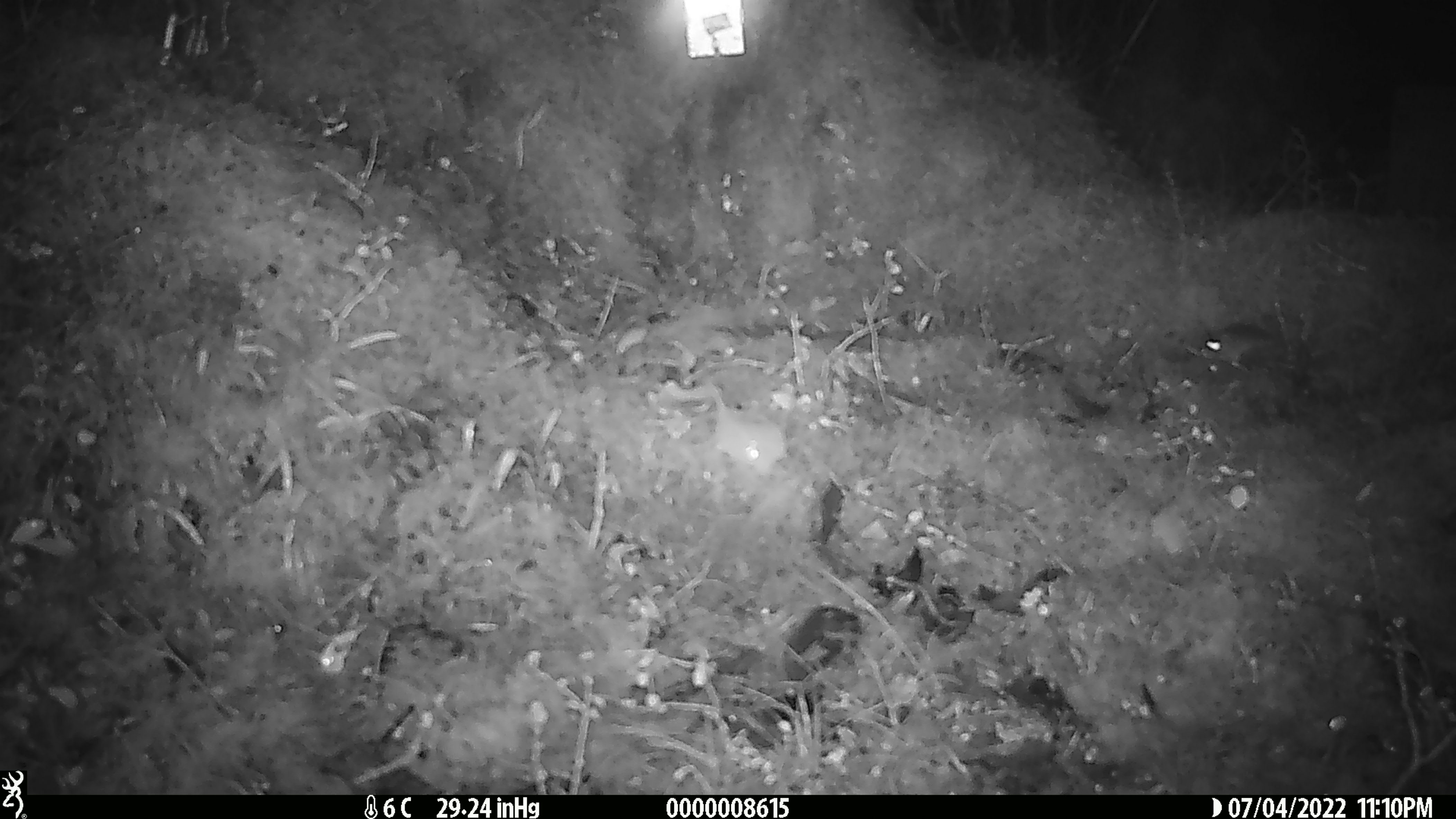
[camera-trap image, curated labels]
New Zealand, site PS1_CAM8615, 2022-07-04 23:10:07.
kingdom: Animalia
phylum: Chordata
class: Mammalia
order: Rodentia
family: Muridae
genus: Mus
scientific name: Mus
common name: mouse